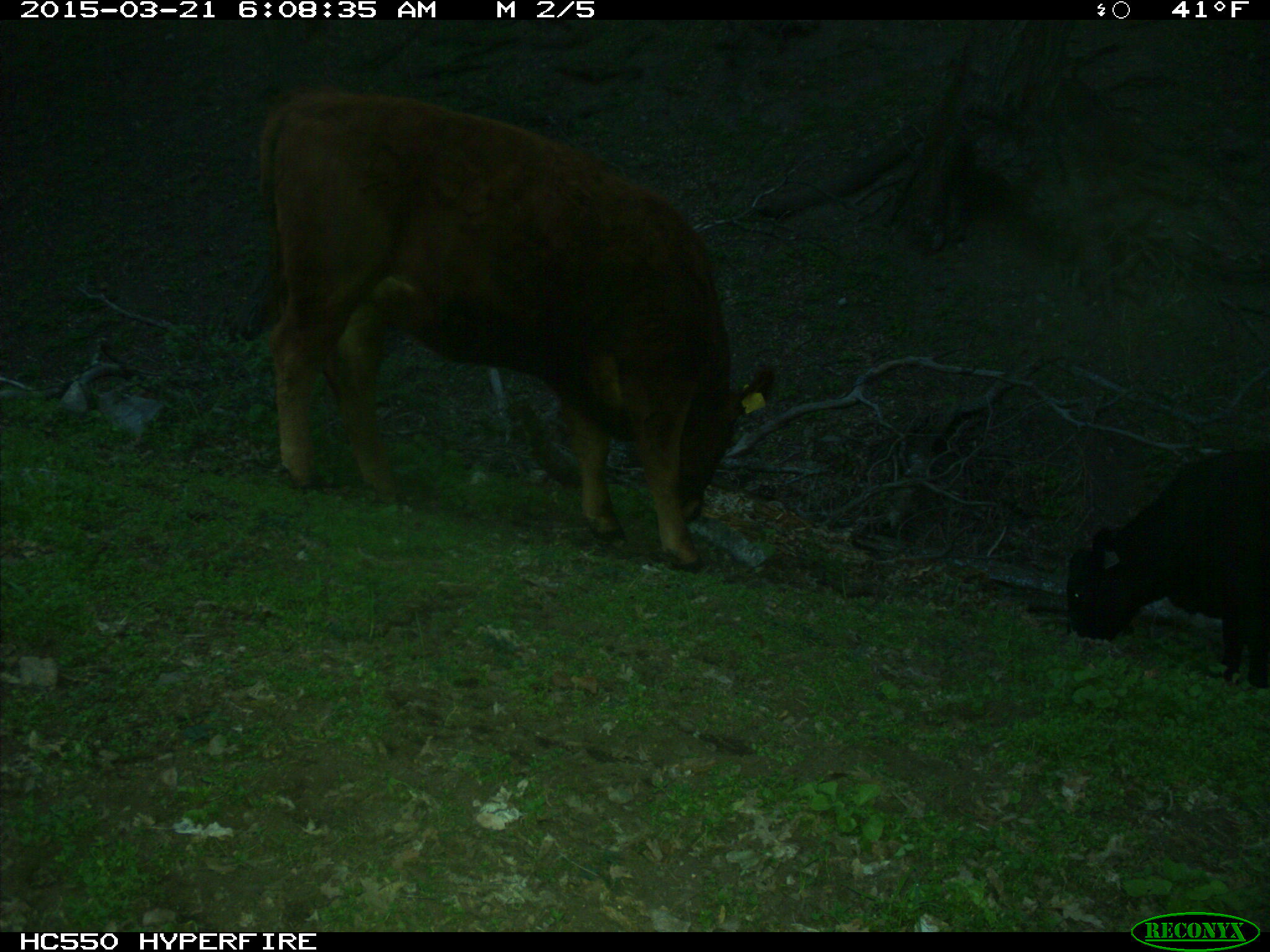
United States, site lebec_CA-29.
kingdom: Animalia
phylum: Chordata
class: Mammalia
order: Artiodactyla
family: Bovidae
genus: Bos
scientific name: Bos taurus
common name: domestic cow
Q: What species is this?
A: Bos taurus (domestic cow).